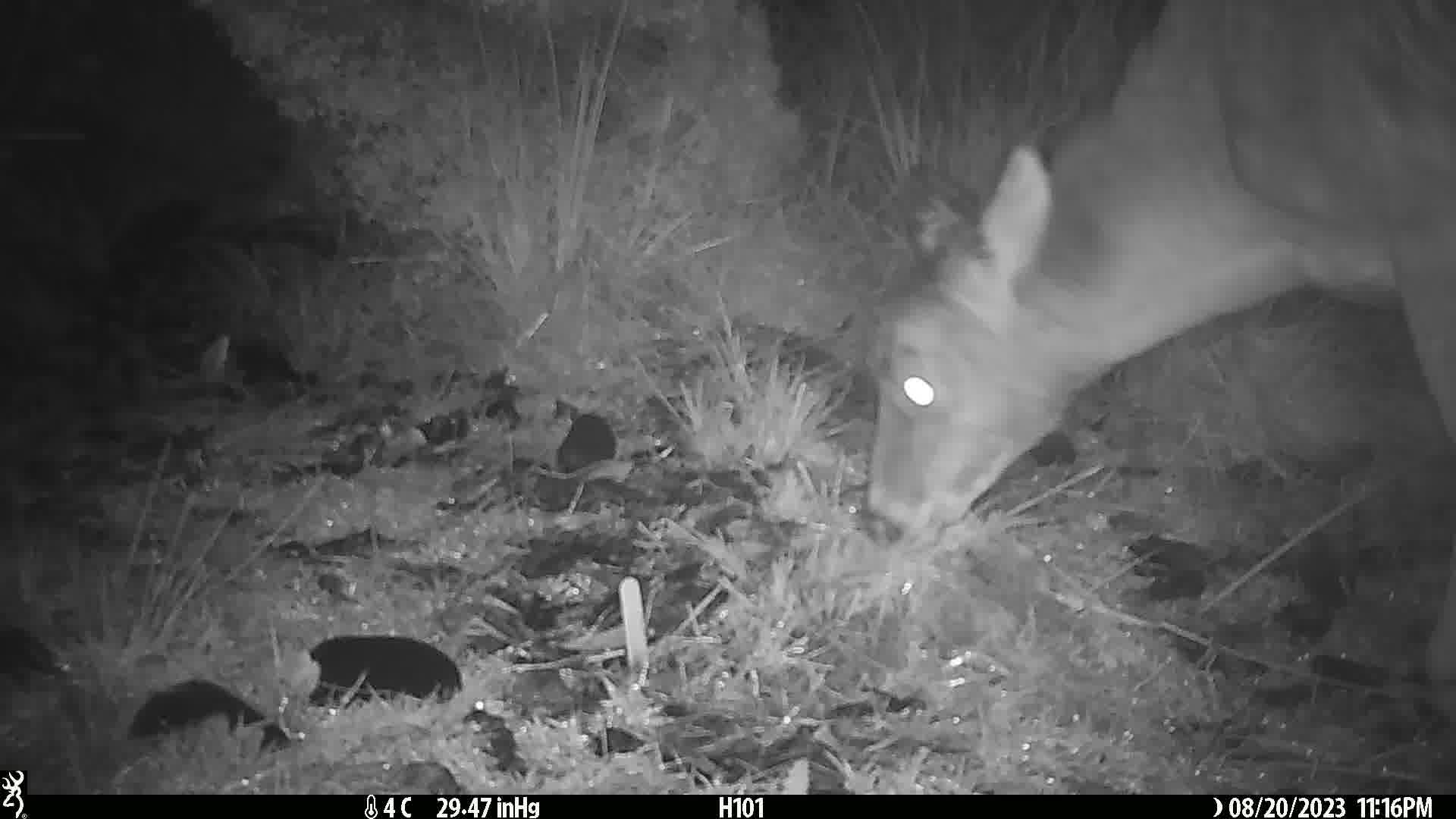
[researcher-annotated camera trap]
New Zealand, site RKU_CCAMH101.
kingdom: Animalia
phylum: Chordata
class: Mammalia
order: Artiodactyla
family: Cervidae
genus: Odocoileus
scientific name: Odocoileus virginianus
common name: white-tailed deer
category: white tailed deer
White tailed deer (white-tailed deer) (Odocoileus virginianus).